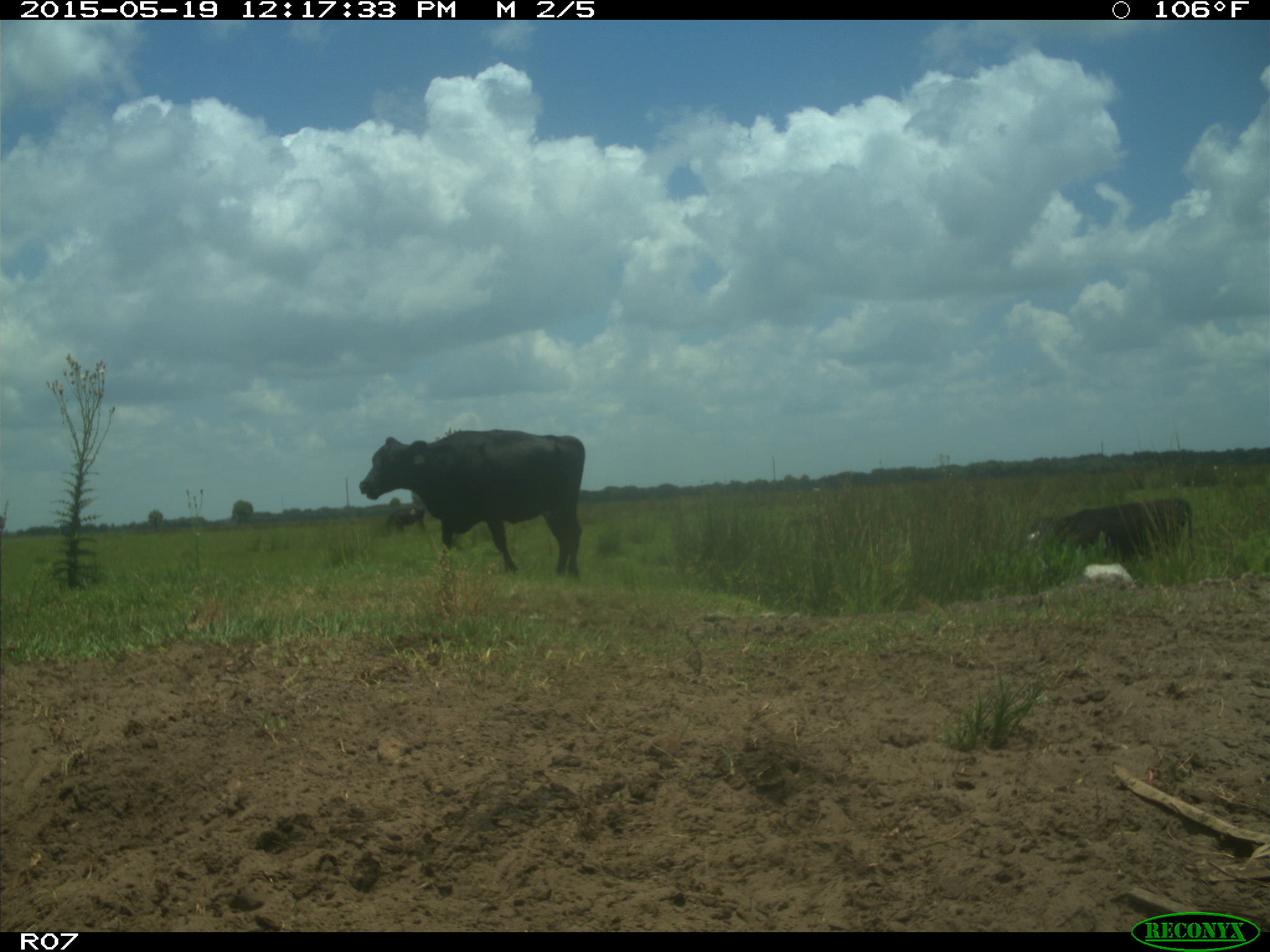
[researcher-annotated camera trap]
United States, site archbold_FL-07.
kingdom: Animalia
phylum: Chordata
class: Mammalia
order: Artiodactyla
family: Bovidae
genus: Bos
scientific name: Bos taurus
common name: domestic cow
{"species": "Bos taurus (domestic cow)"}